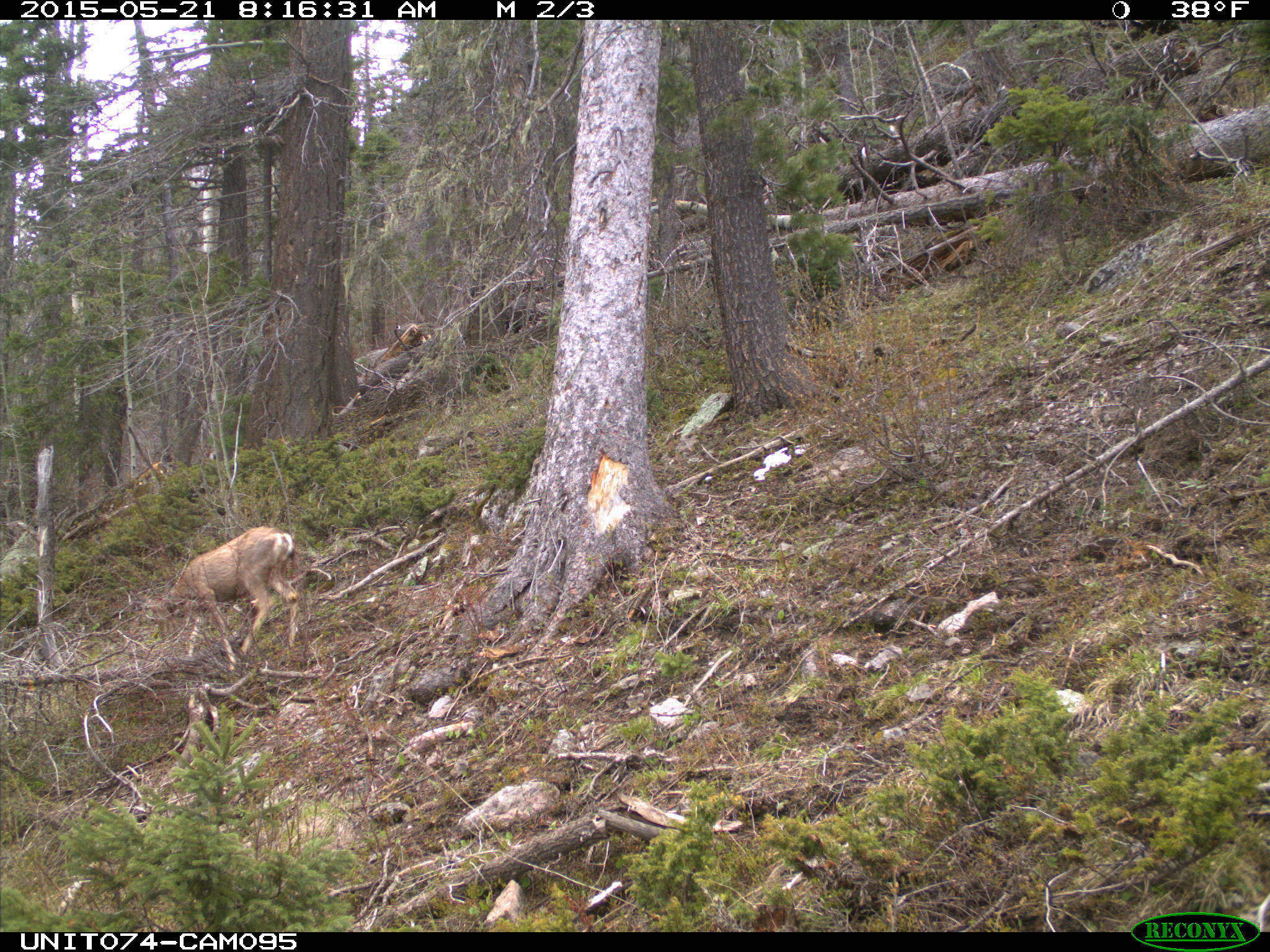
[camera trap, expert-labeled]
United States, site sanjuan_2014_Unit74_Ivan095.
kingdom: Animalia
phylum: Chordata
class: Mammalia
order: Artiodactyla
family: Cervidae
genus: Odocoileus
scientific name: Odocoileus hemionus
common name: mule deer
Odocoileus hemionus (mule deer).